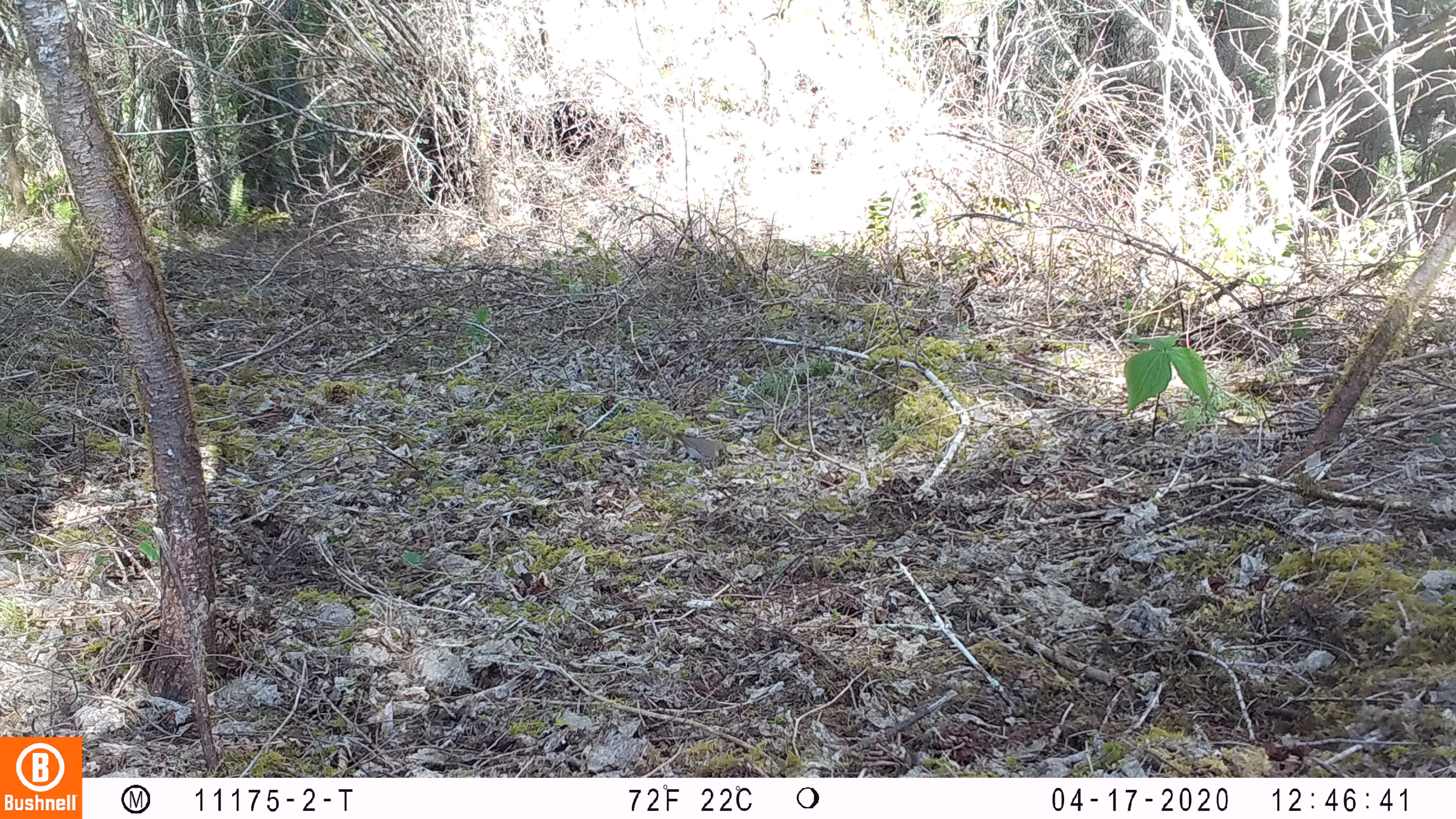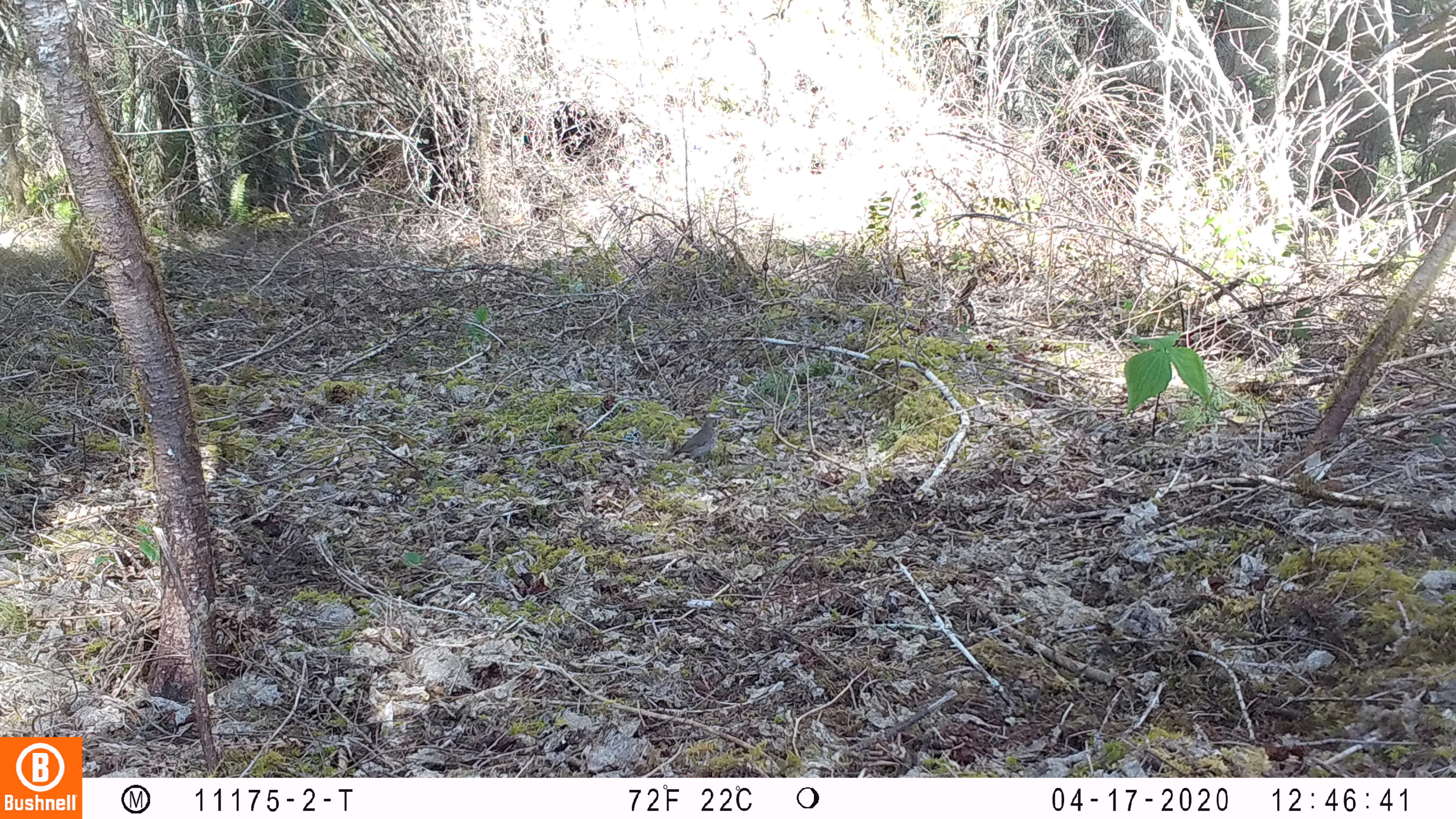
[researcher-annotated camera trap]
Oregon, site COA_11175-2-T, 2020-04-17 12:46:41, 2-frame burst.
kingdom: Animalia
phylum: Chordata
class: Aves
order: Passeriformes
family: Turdidae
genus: Catharus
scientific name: Catharus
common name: brown thrushes and nightingale-thrushes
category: catharus species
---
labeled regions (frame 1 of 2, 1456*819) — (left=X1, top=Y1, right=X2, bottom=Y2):
catharus species: (left=655, top=420, right=733, bottom=477)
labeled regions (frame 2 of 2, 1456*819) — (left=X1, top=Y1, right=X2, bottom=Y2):
catharus species: (left=660, top=412, right=728, bottom=466)